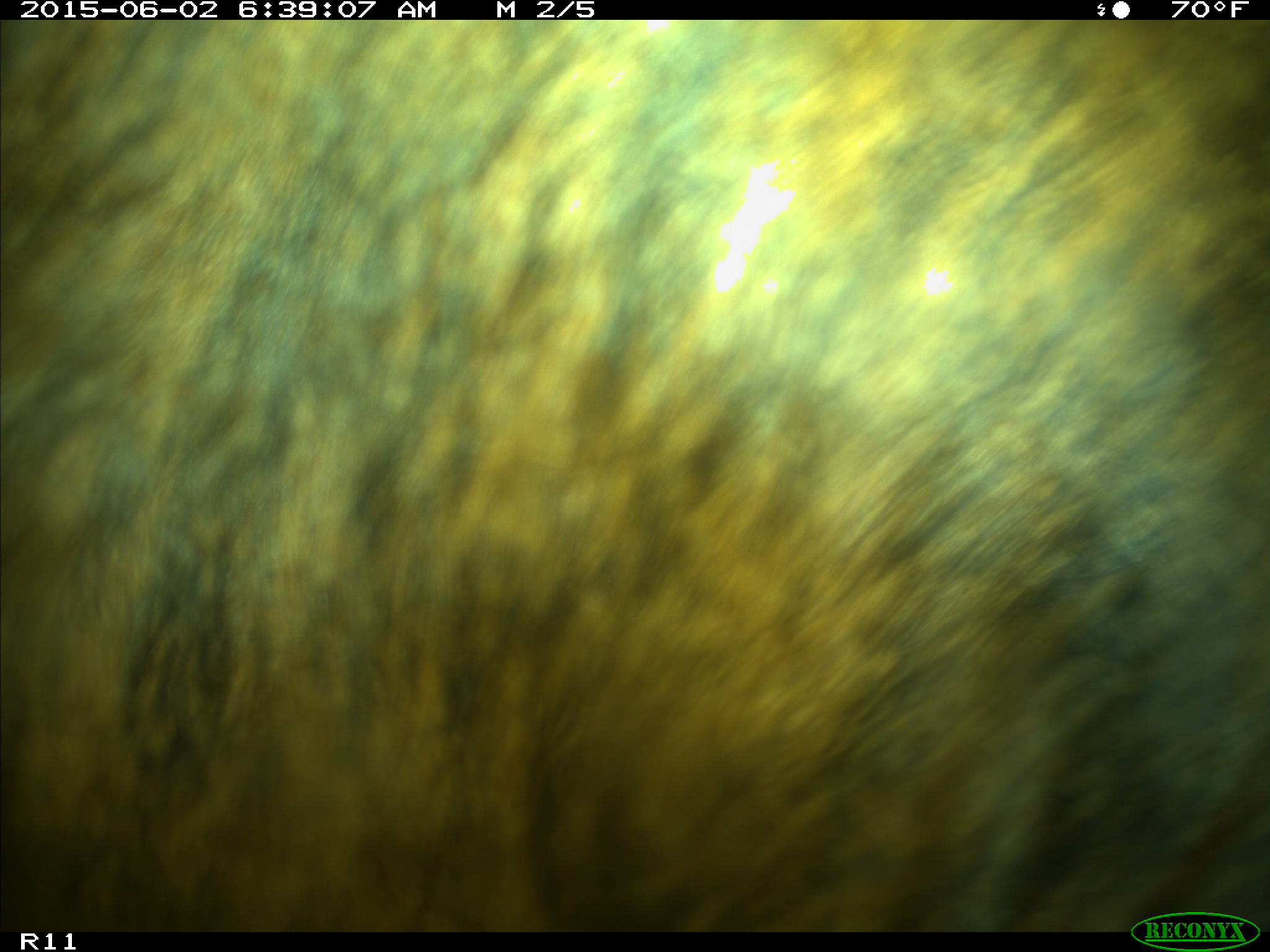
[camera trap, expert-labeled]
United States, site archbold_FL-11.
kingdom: Animalia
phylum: Chordata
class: Mammalia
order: Artiodactyla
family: Bovidae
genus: Bos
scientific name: Bos taurus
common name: domestic cow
Bos taurus (domestic cow).